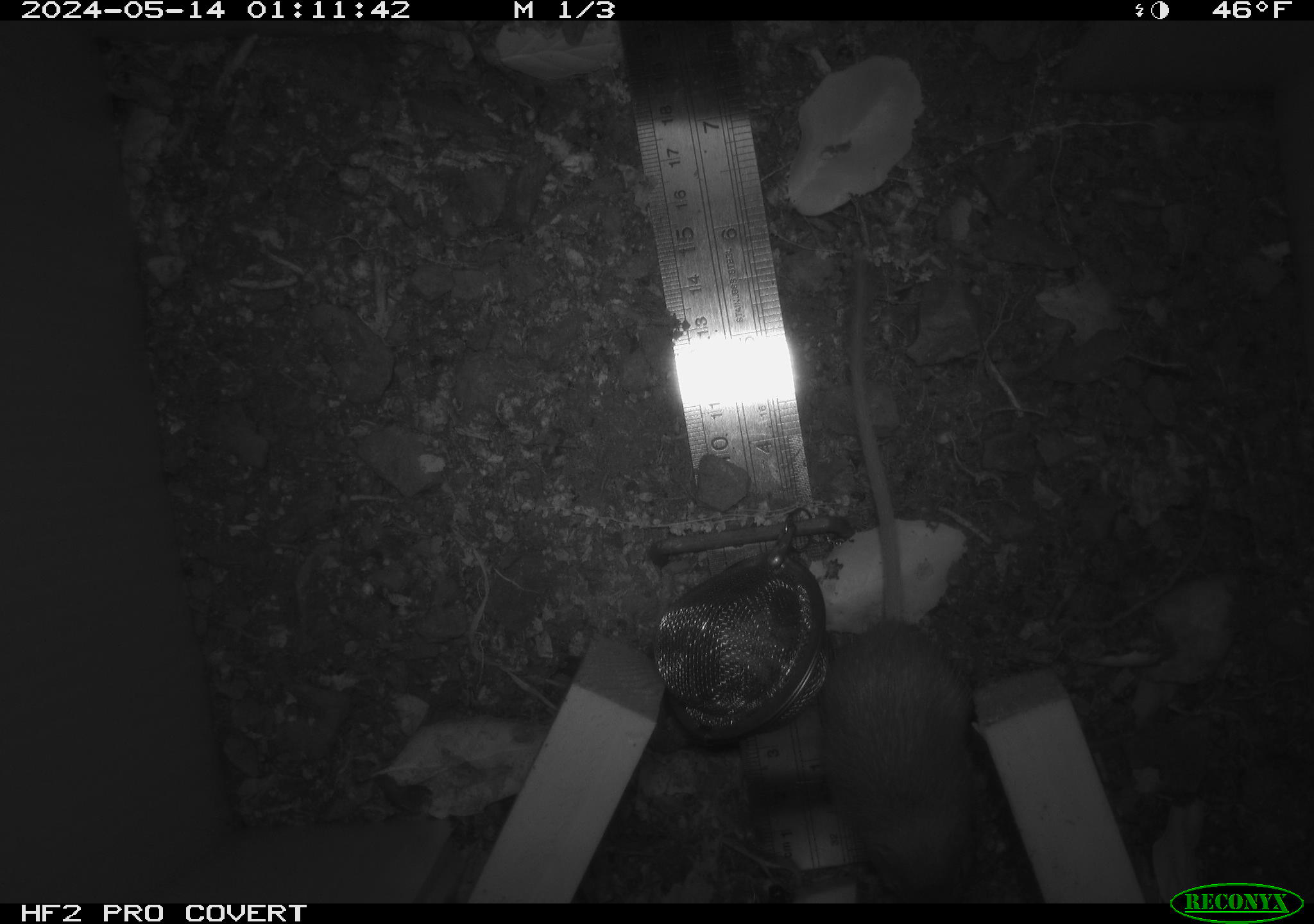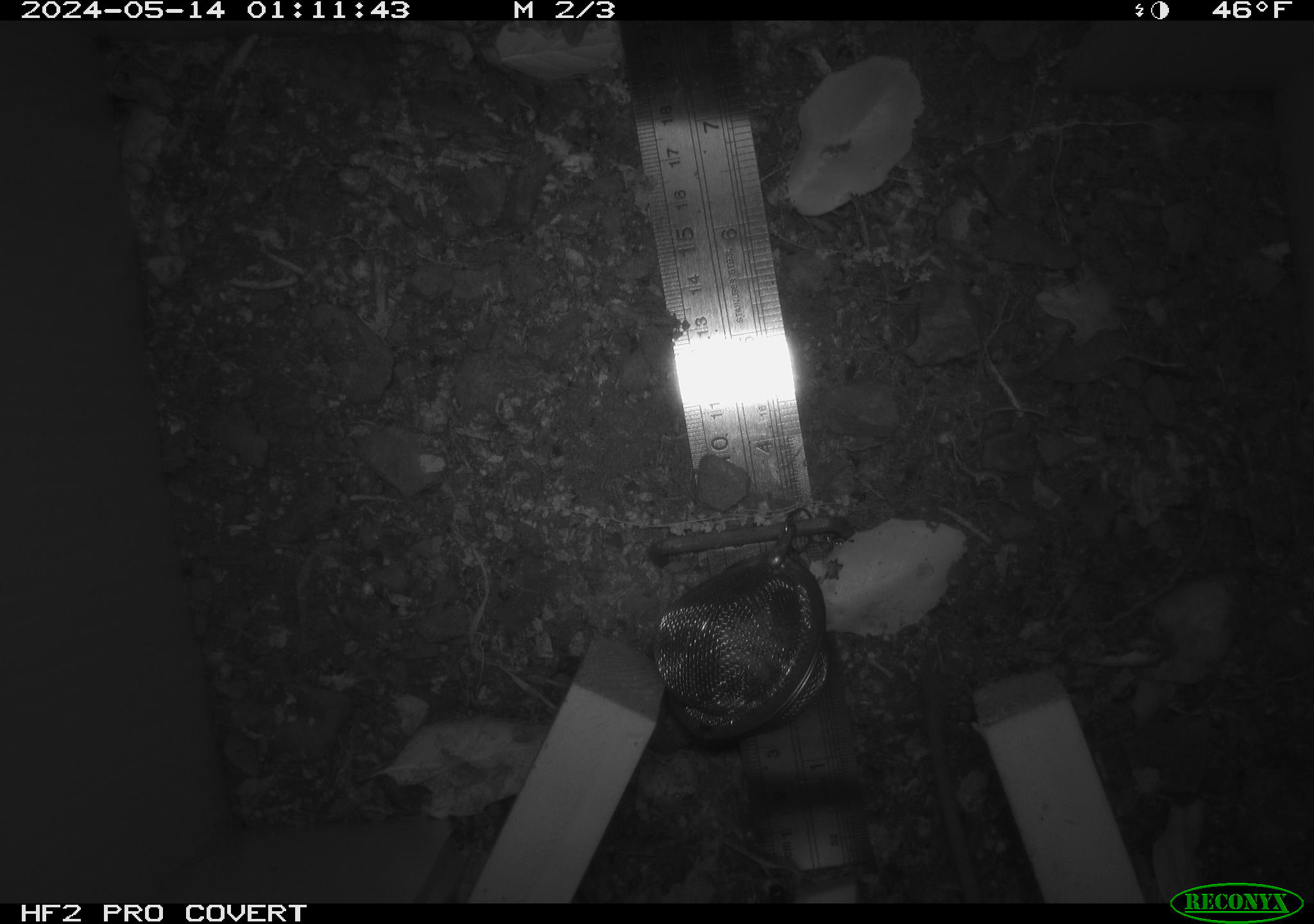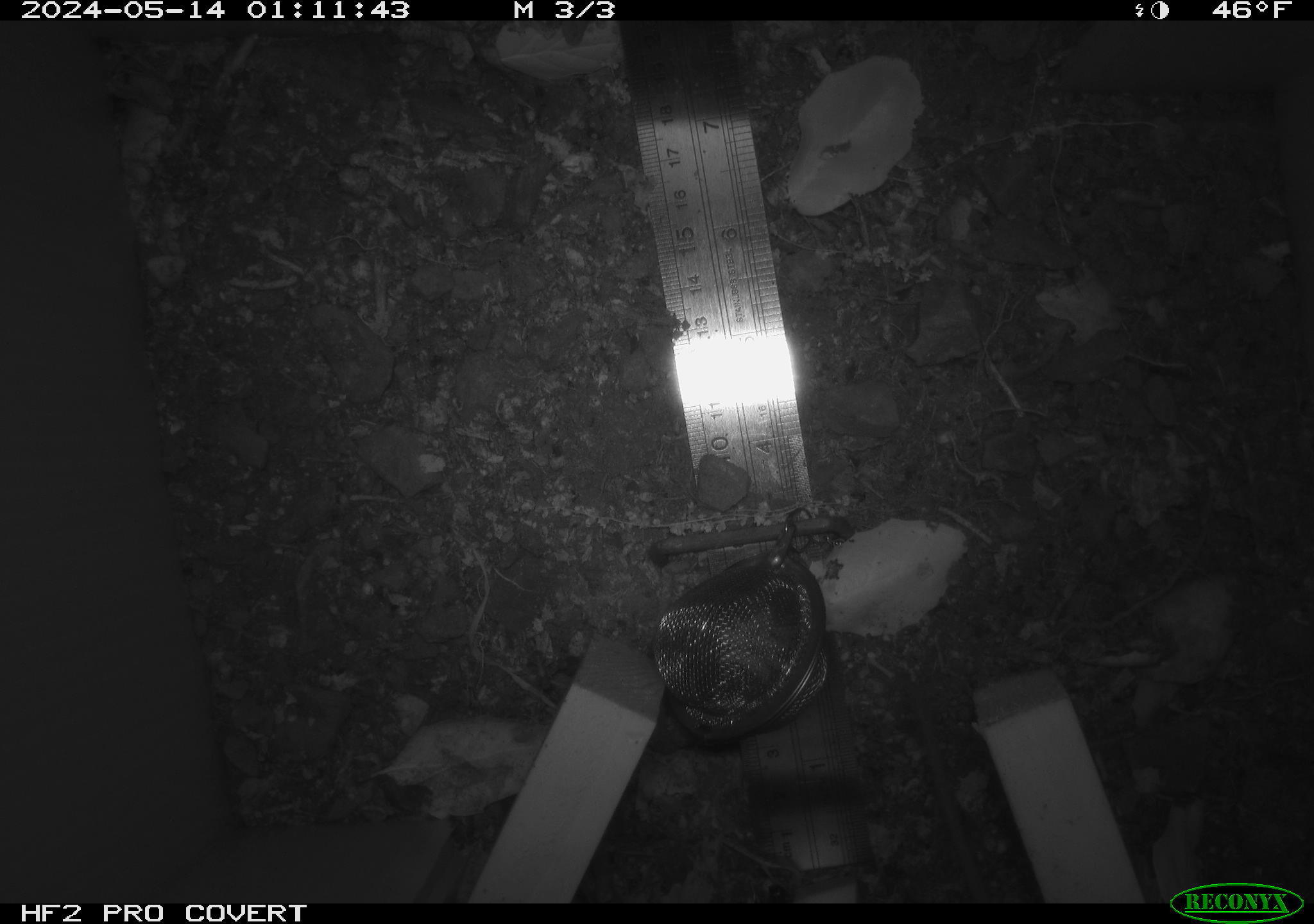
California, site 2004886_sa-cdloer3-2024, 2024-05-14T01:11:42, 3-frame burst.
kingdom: Animalia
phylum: Chordata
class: Mammalia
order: Rodentia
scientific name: Rodentia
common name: mouse species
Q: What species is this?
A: Mouse species (Rodentia).